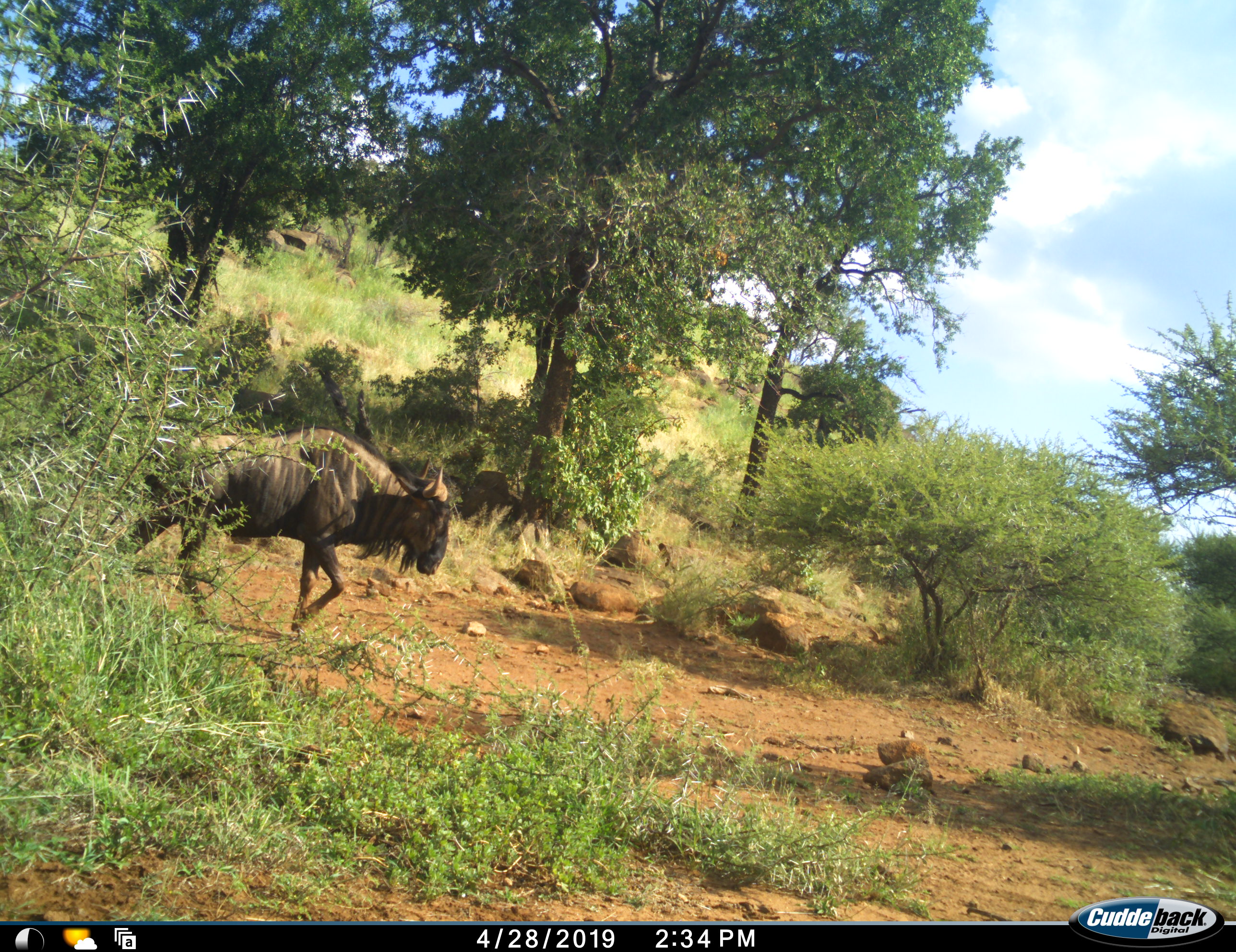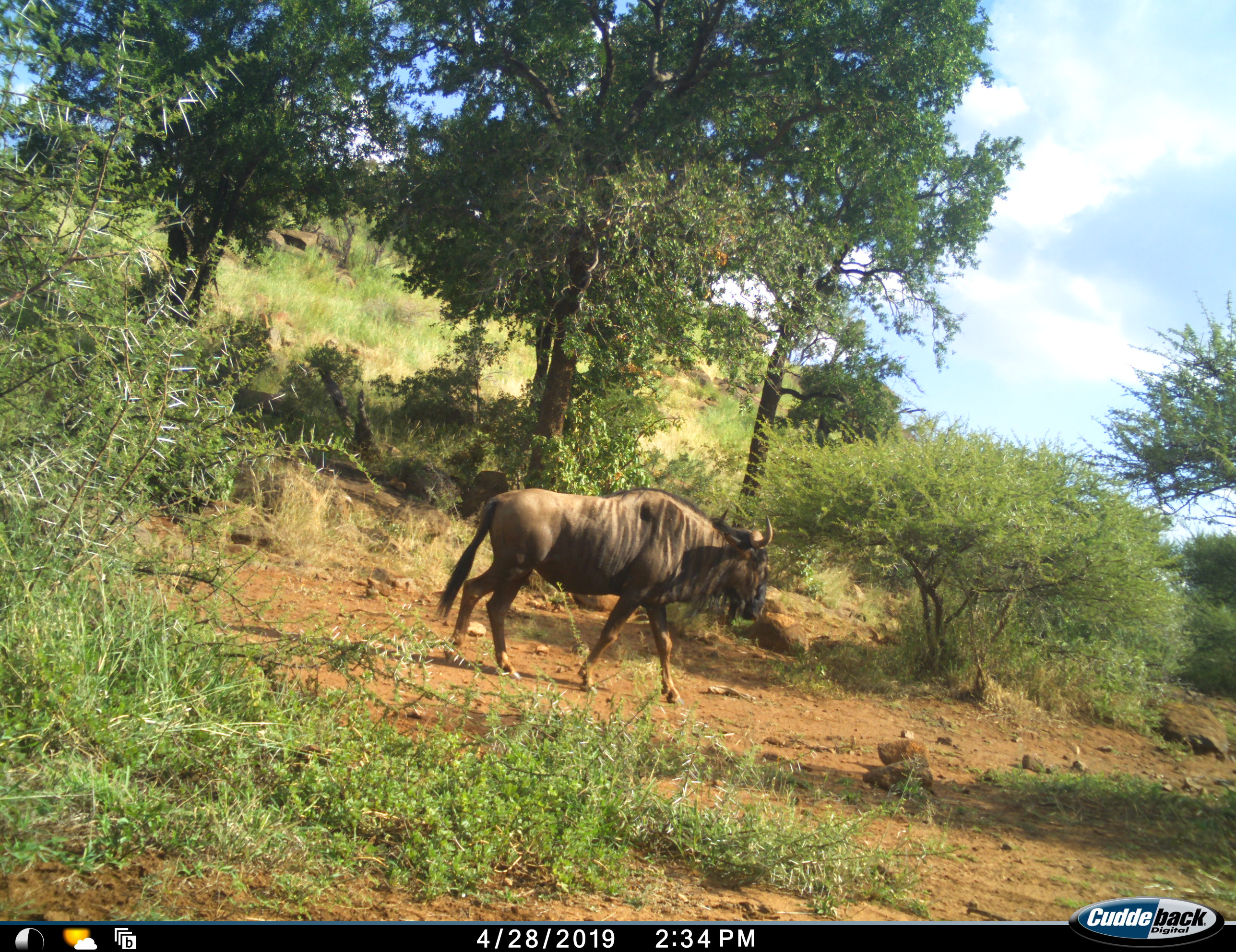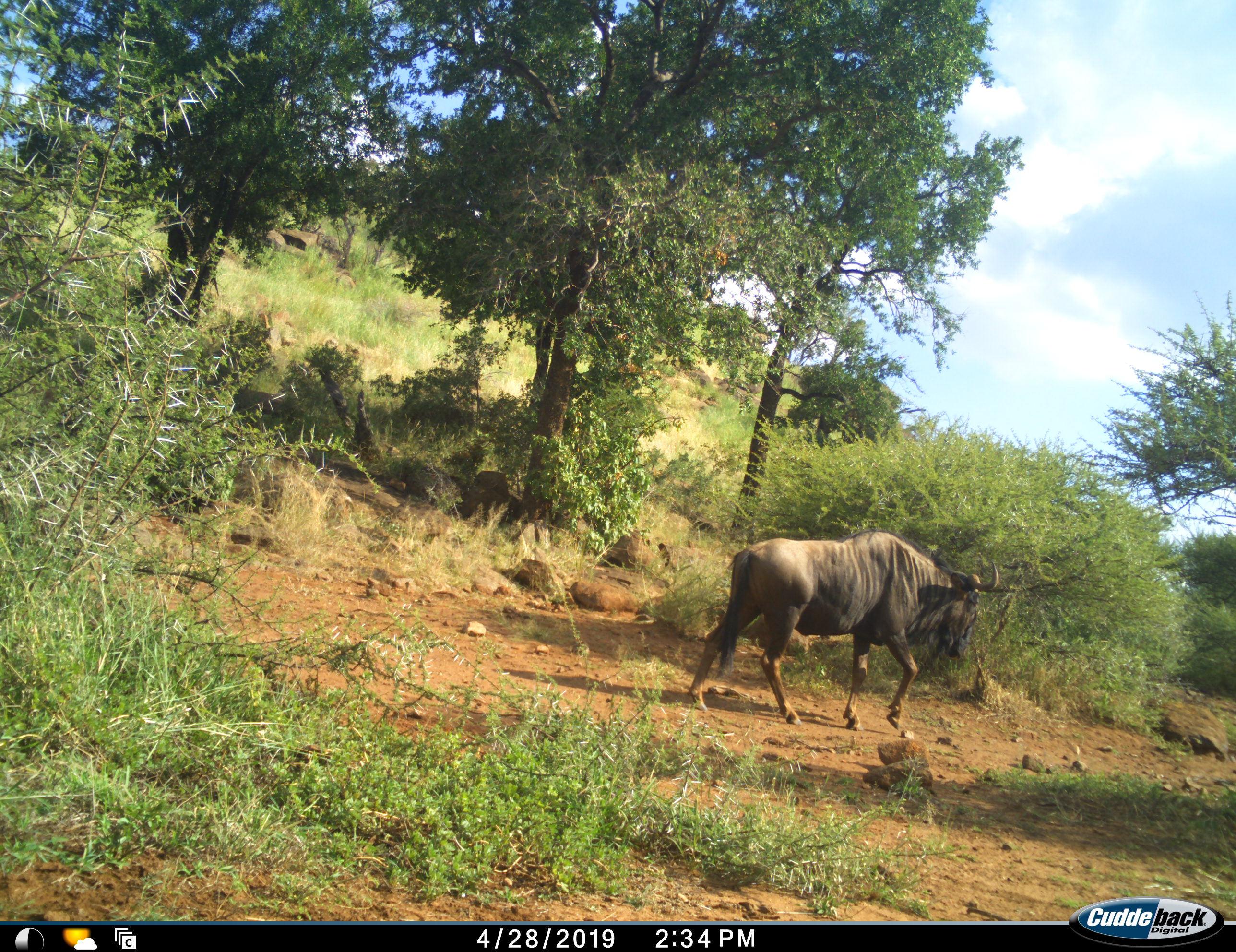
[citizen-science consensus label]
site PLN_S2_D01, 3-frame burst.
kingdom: Animalia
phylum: Chordata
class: Mammalia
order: Artiodactyla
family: Bovidae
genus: Connochaetes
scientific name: Connochaetes taurinus taurinus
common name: blue wildebeest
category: wildebeestblue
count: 1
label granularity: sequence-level